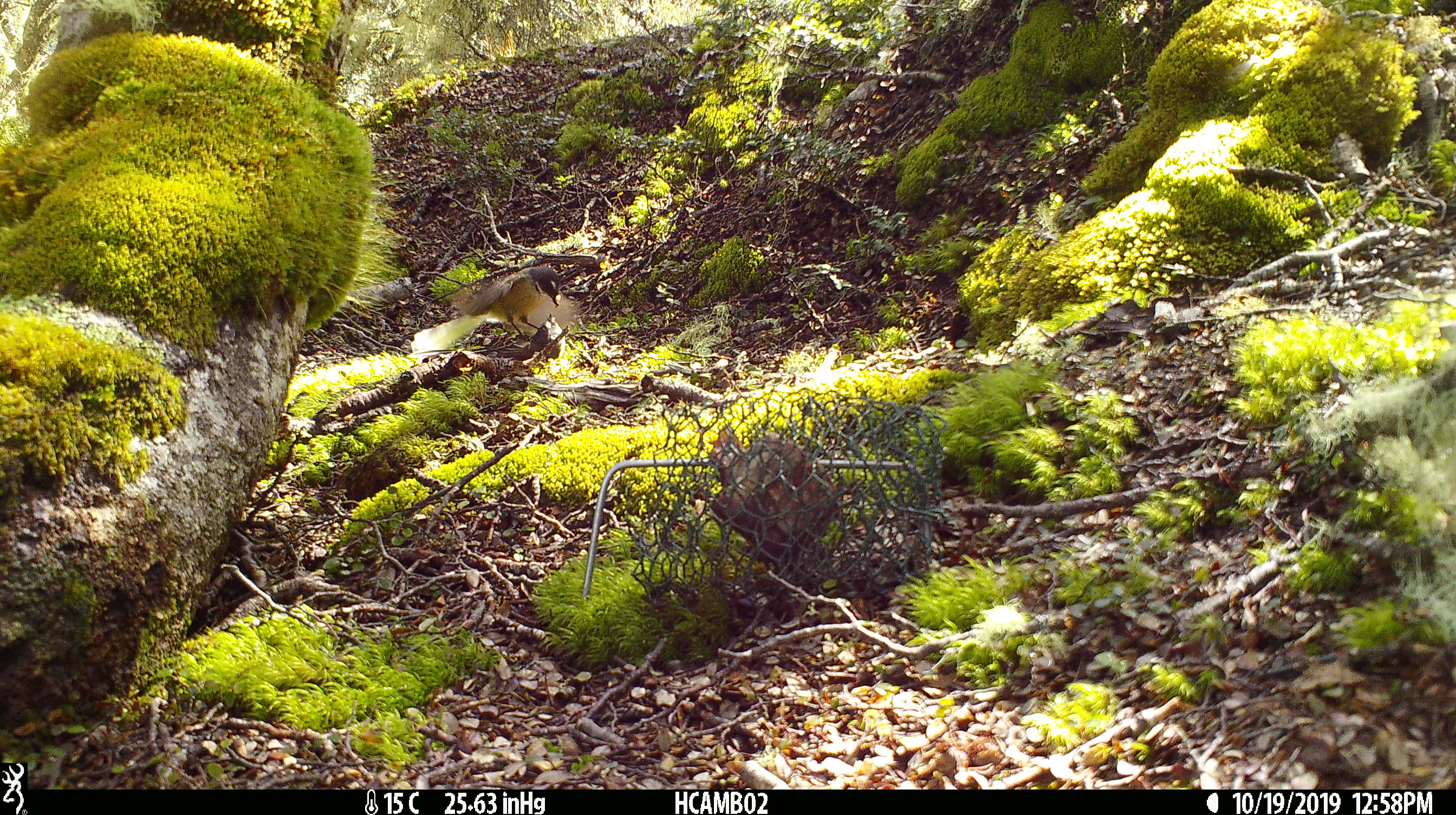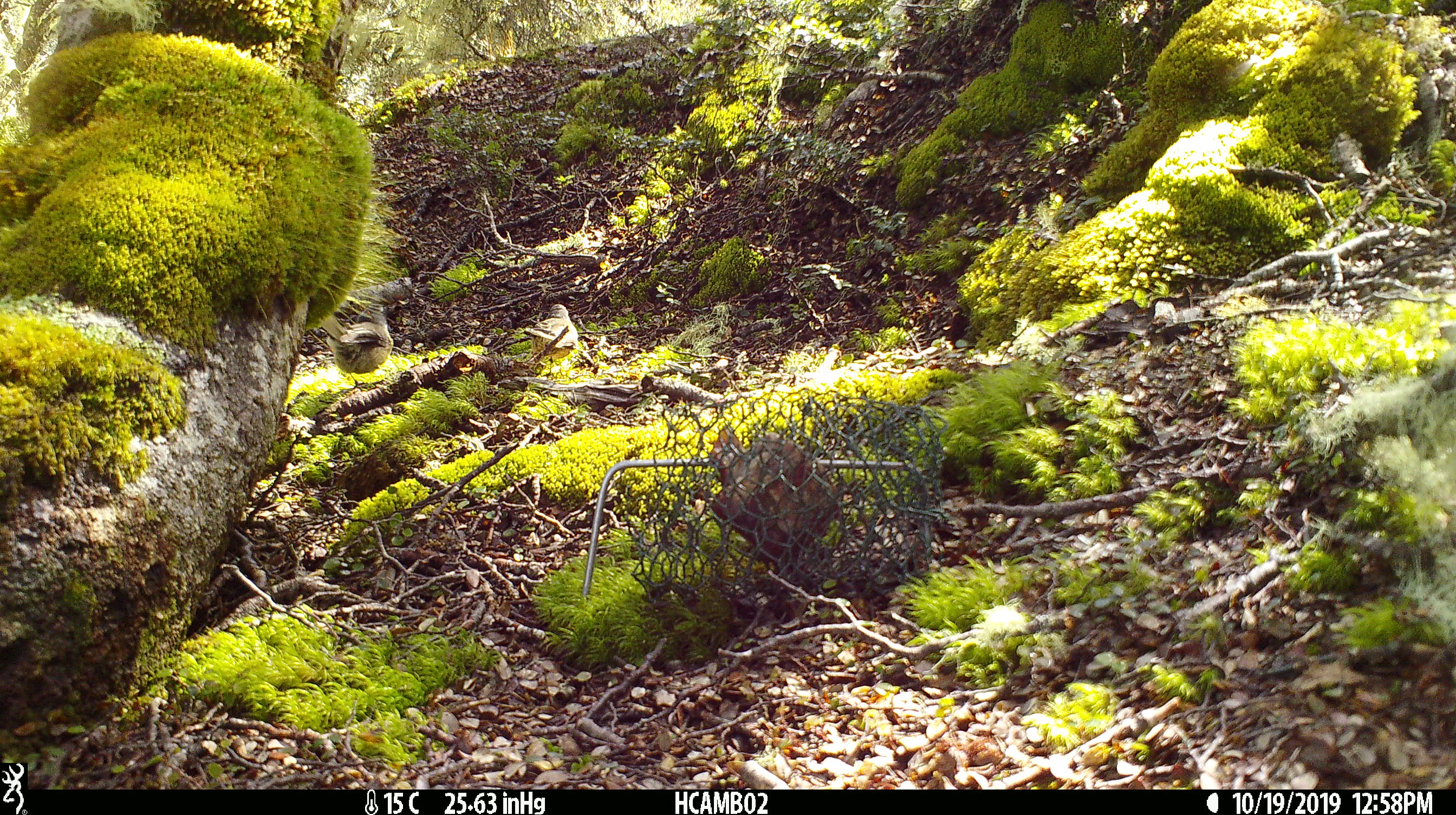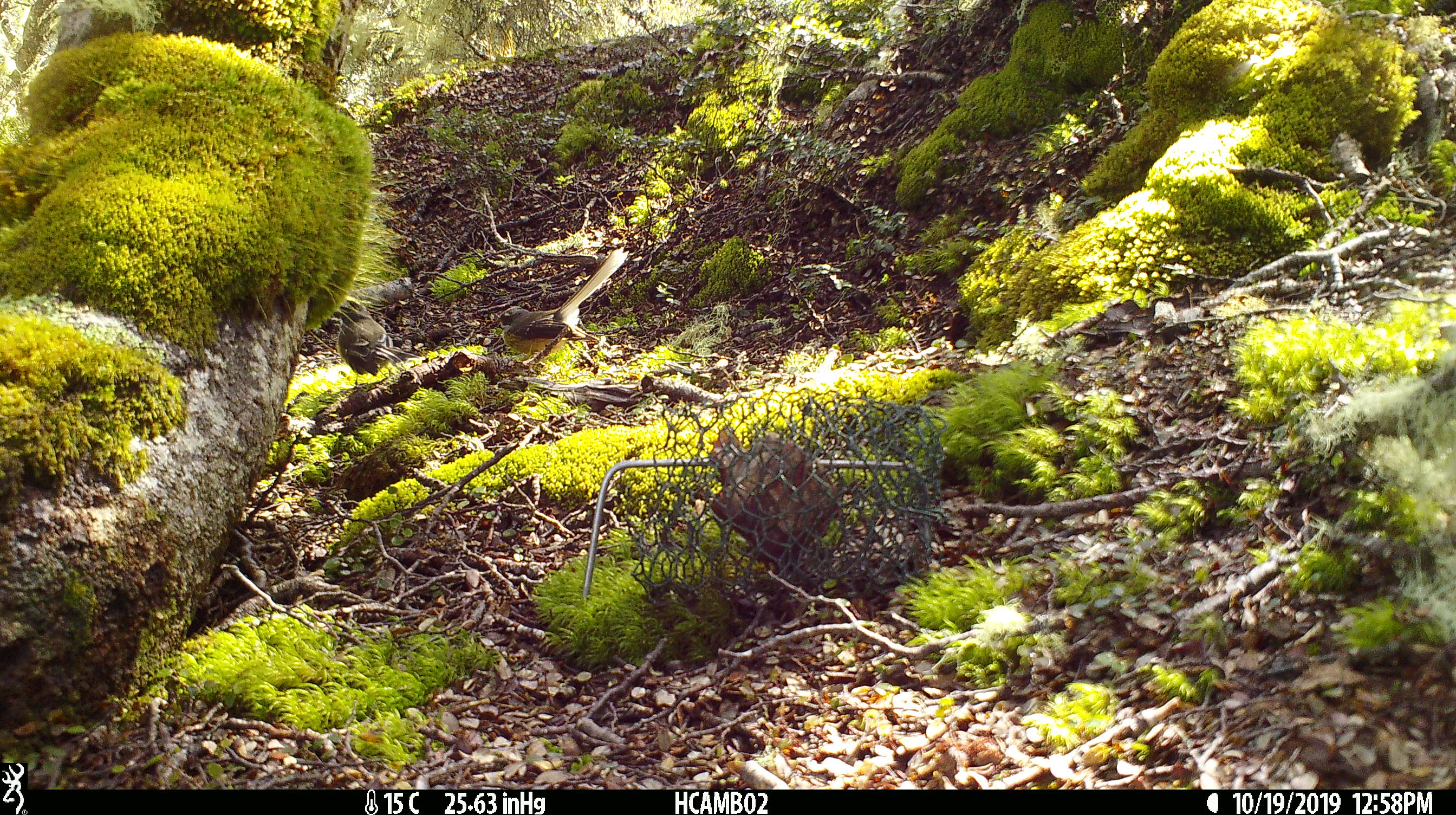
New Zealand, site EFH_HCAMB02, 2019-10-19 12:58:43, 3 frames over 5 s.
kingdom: Animalia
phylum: Chordata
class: Aves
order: Passeriformes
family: Rhipiduridae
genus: Rhipidura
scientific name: Rhipidura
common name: fantails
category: fantail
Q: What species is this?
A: Fantail (fantails) (Rhipidura).